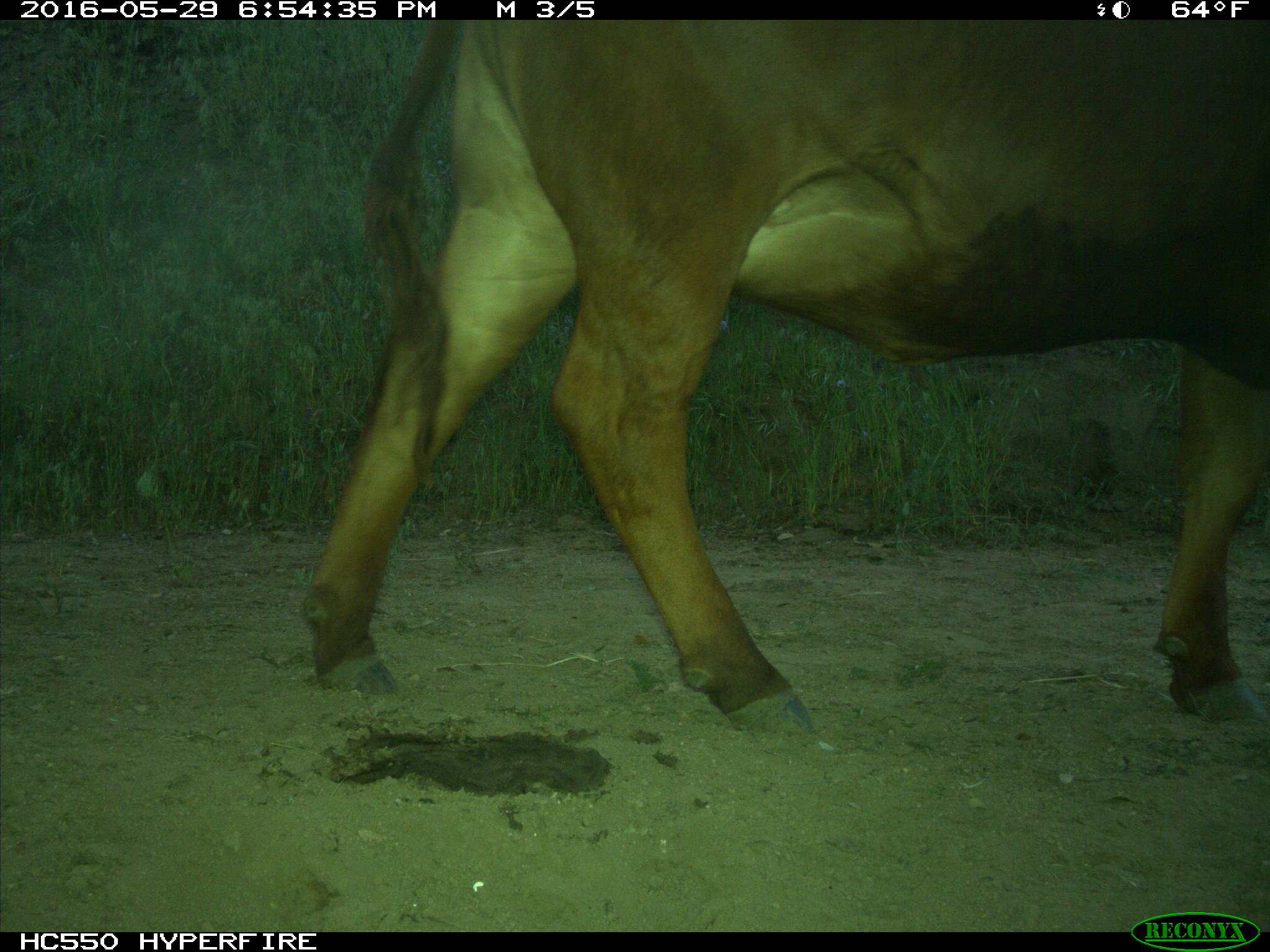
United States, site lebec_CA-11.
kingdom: Animalia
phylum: Chordata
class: Mammalia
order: Artiodactyla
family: Bovidae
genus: Bos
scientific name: Bos taurus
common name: domestic cow